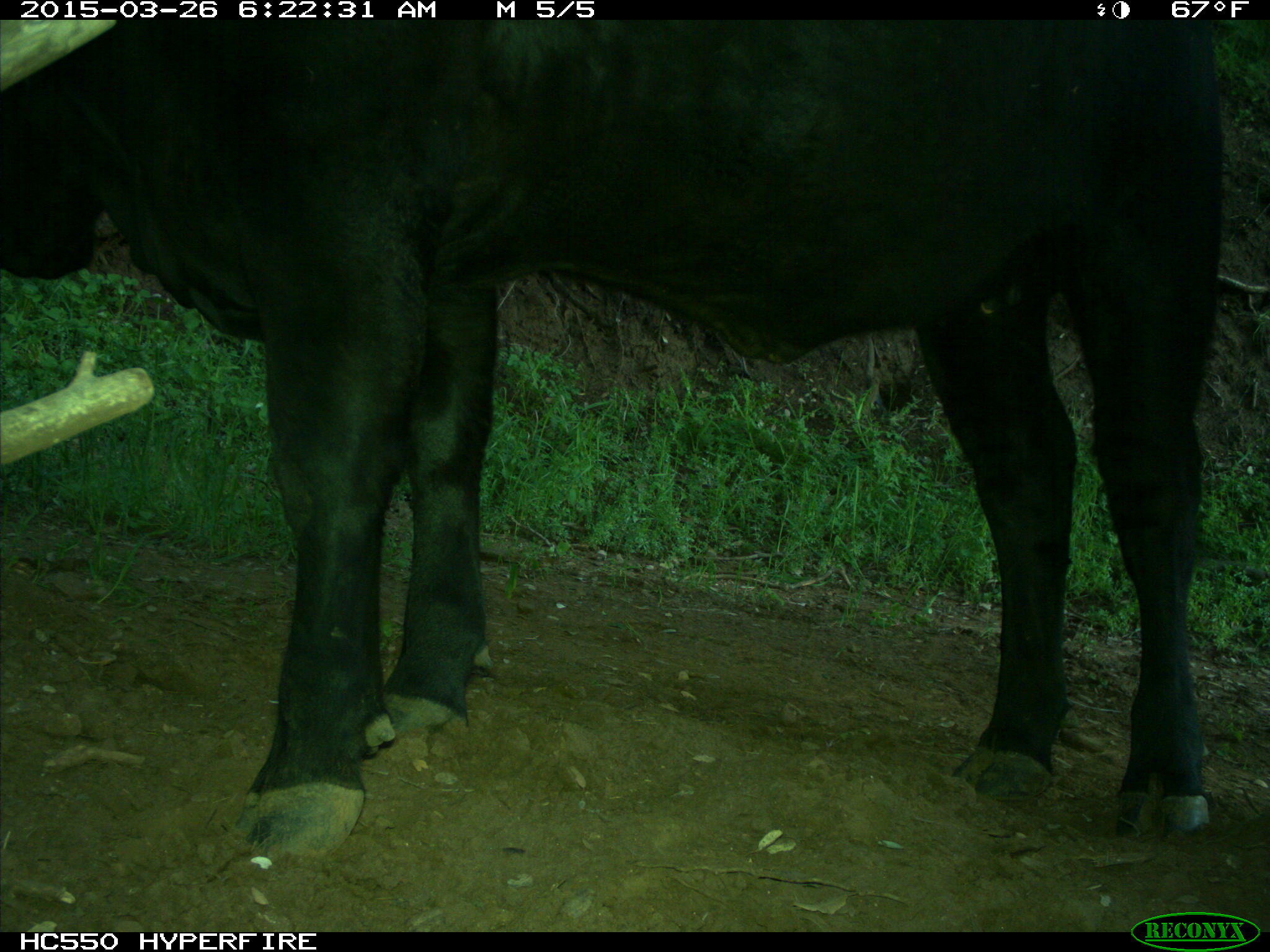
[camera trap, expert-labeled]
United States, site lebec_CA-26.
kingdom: Animalia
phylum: Chordata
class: Mammalia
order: Artiodactyla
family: Bovidae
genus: Bos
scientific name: Bos taurus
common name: domestic cow